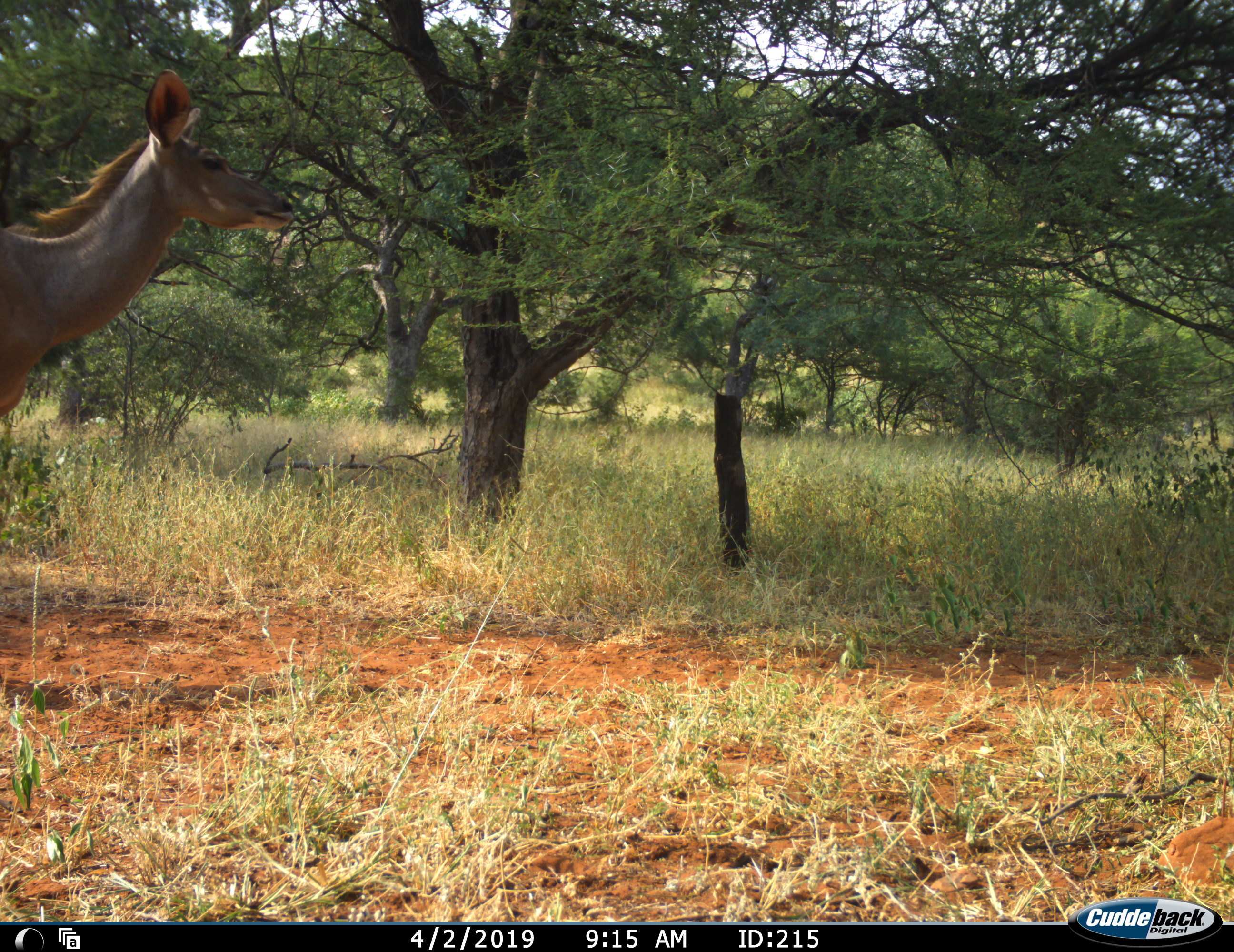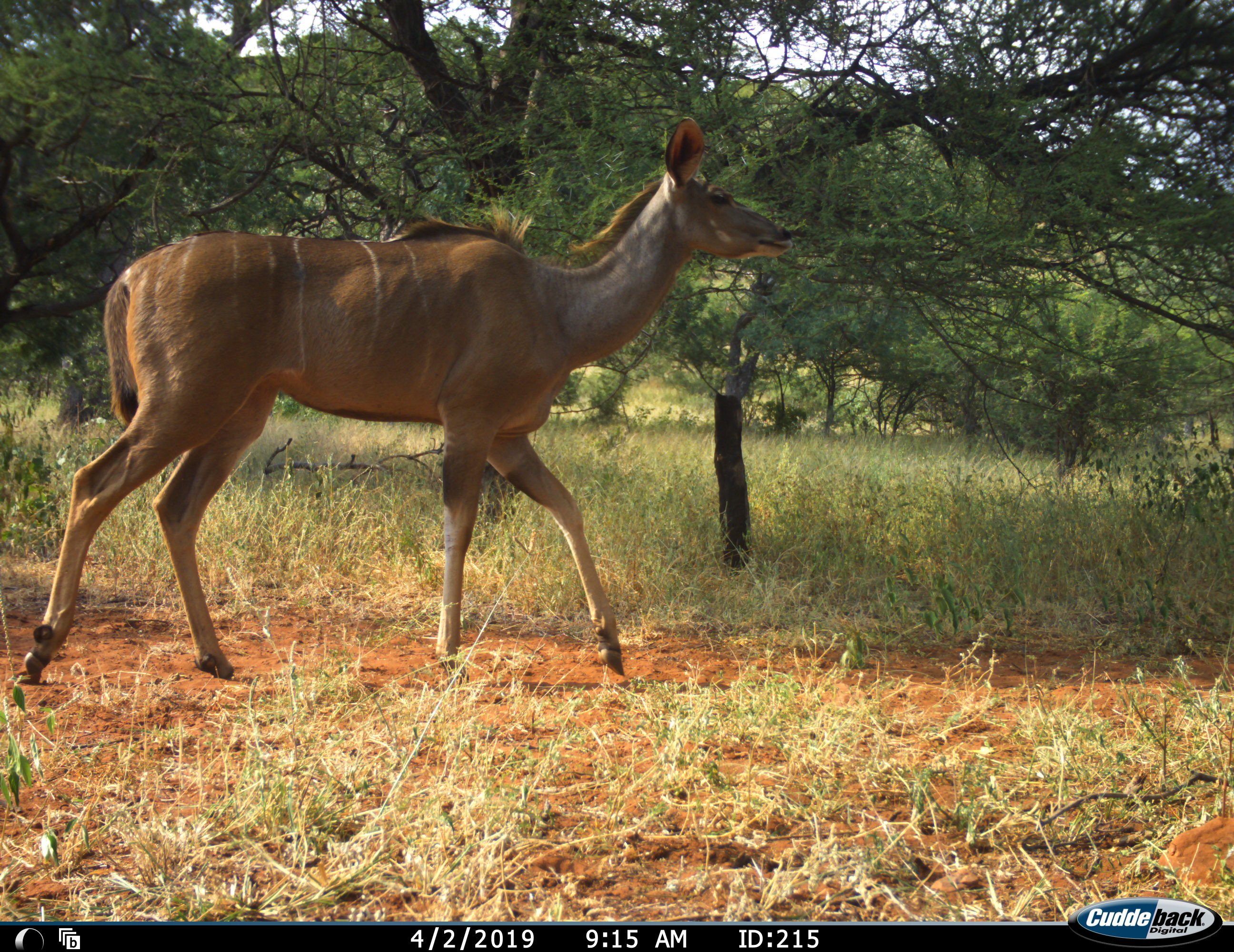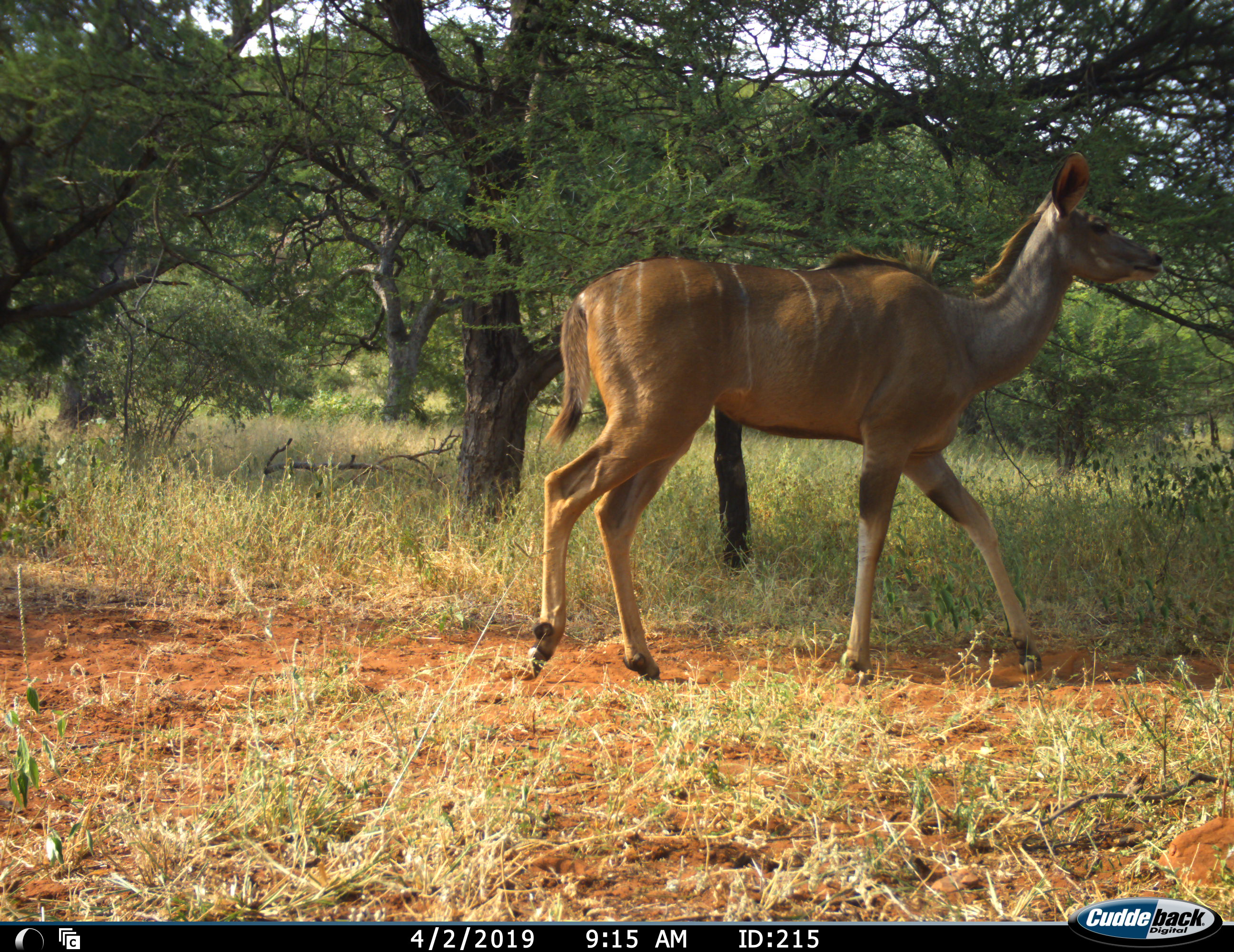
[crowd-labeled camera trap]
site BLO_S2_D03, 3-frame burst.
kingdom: Animalia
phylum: Chordata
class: Mammalia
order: Artiodactyla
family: Bovidae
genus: Tragelaphus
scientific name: Tragelaphus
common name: kudu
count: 1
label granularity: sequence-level